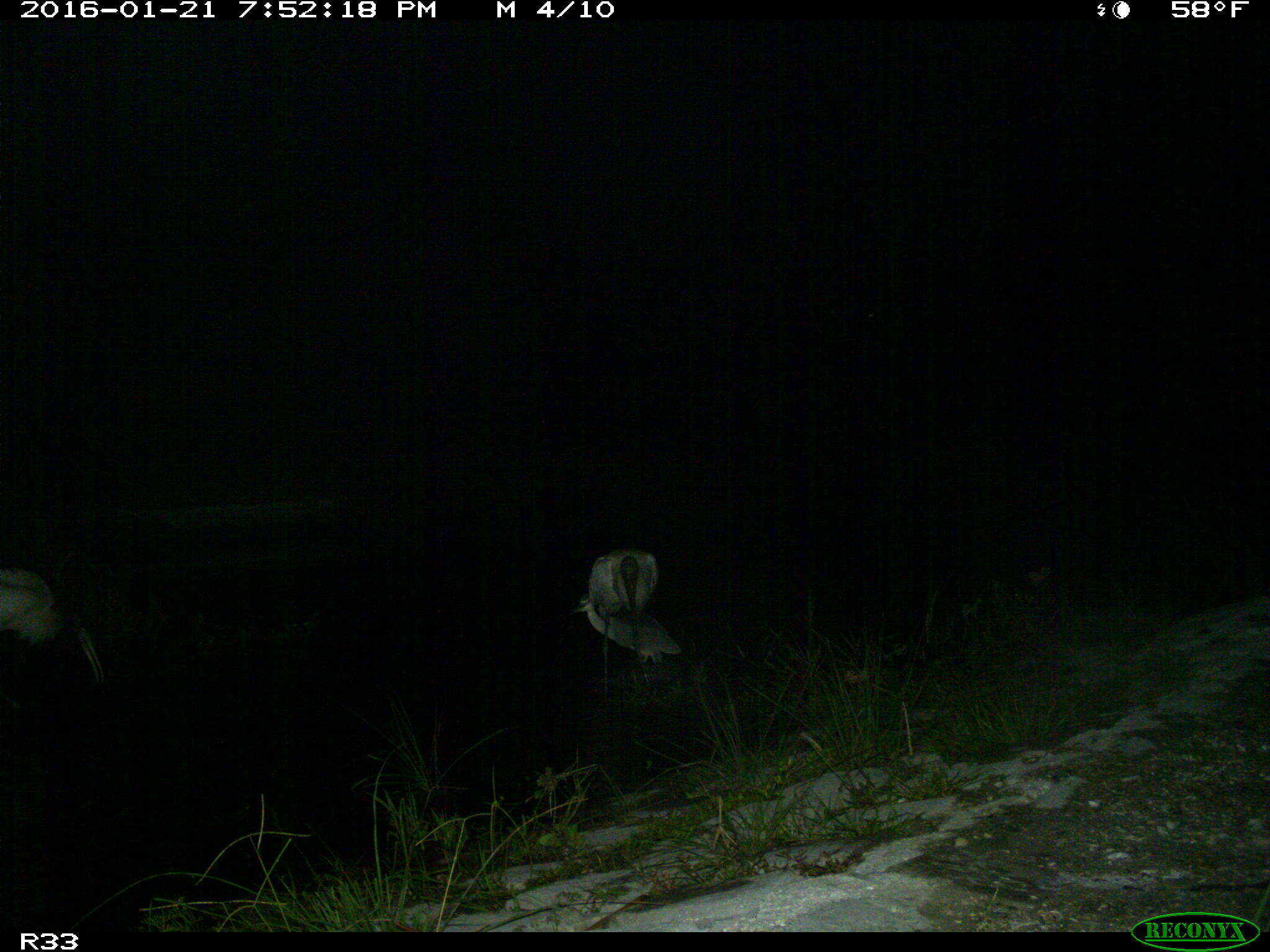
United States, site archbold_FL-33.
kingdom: Animalia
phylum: Chordata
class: Aves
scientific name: Aves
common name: birds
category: unidentified bird